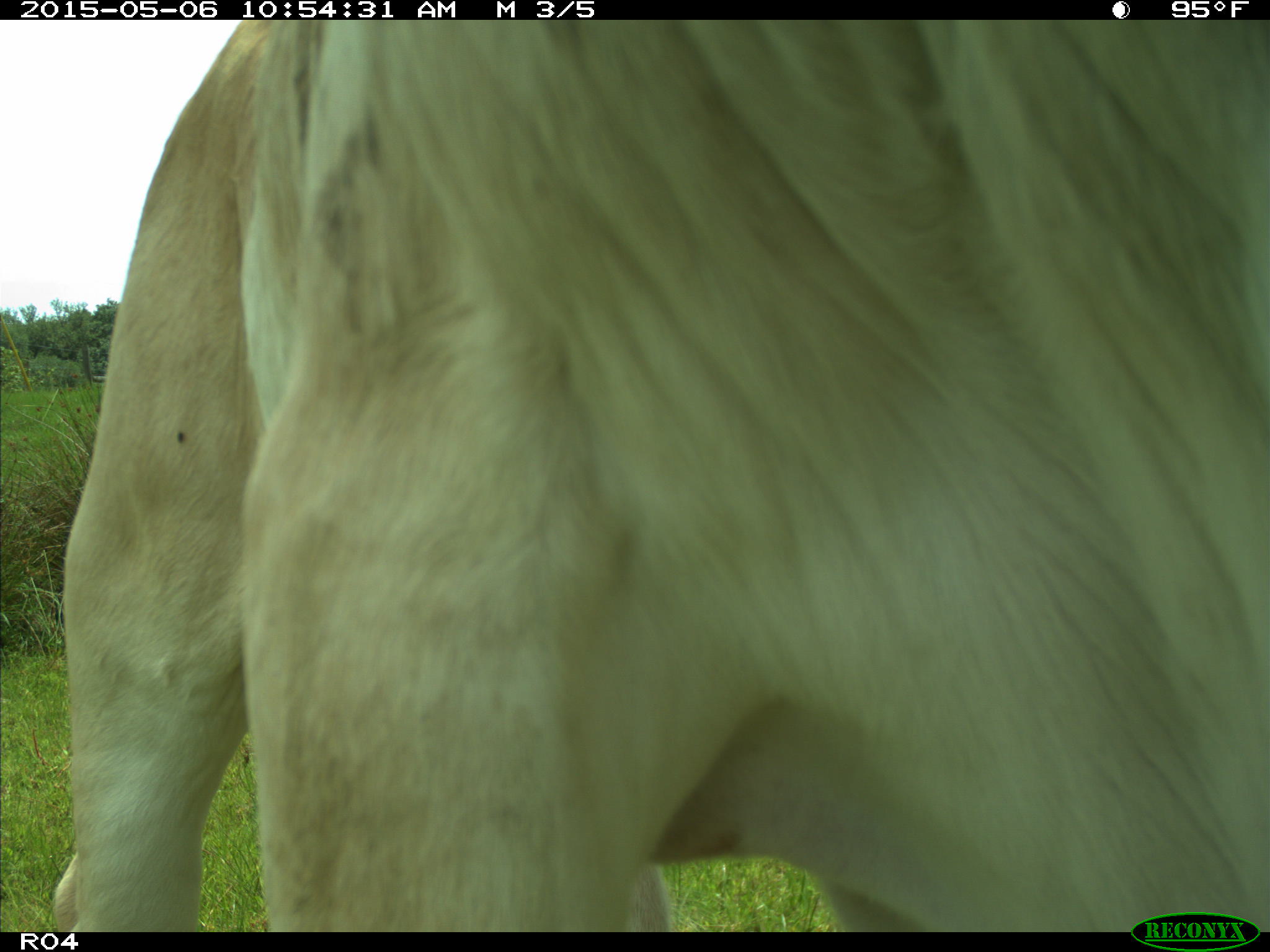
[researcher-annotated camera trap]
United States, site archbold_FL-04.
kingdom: Animalia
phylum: Chordata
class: Mammalia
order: Artiodactyla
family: Bovidae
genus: Bos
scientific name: Bos taurus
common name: domestic cow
Bos taurus (domestic cow).